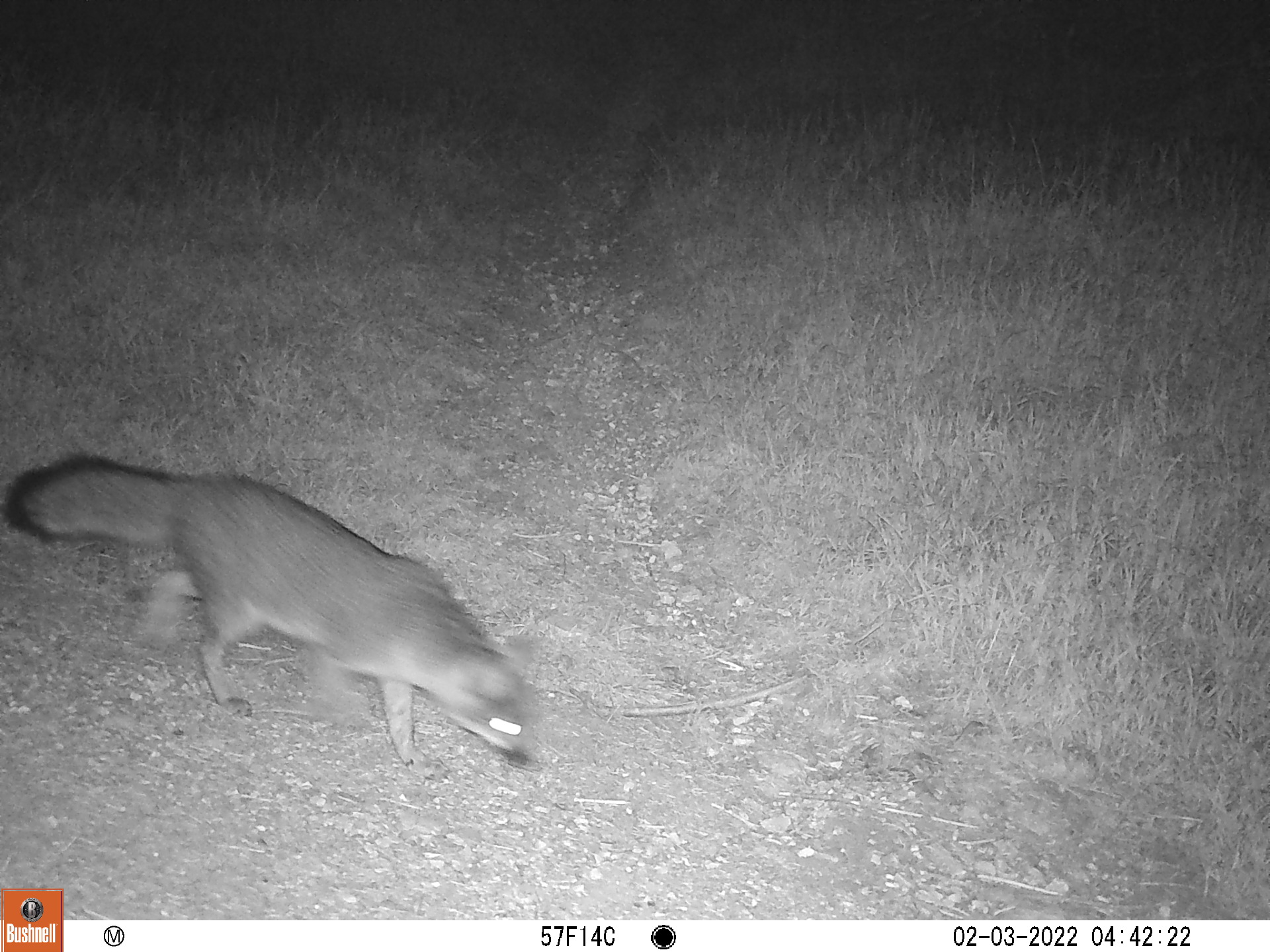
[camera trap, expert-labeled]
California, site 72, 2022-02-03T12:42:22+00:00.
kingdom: Animalia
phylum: Chordata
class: Mammalia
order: Carnivora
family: Canidae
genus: Urocyon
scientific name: Urocyon cinereoargenteus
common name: gray fox